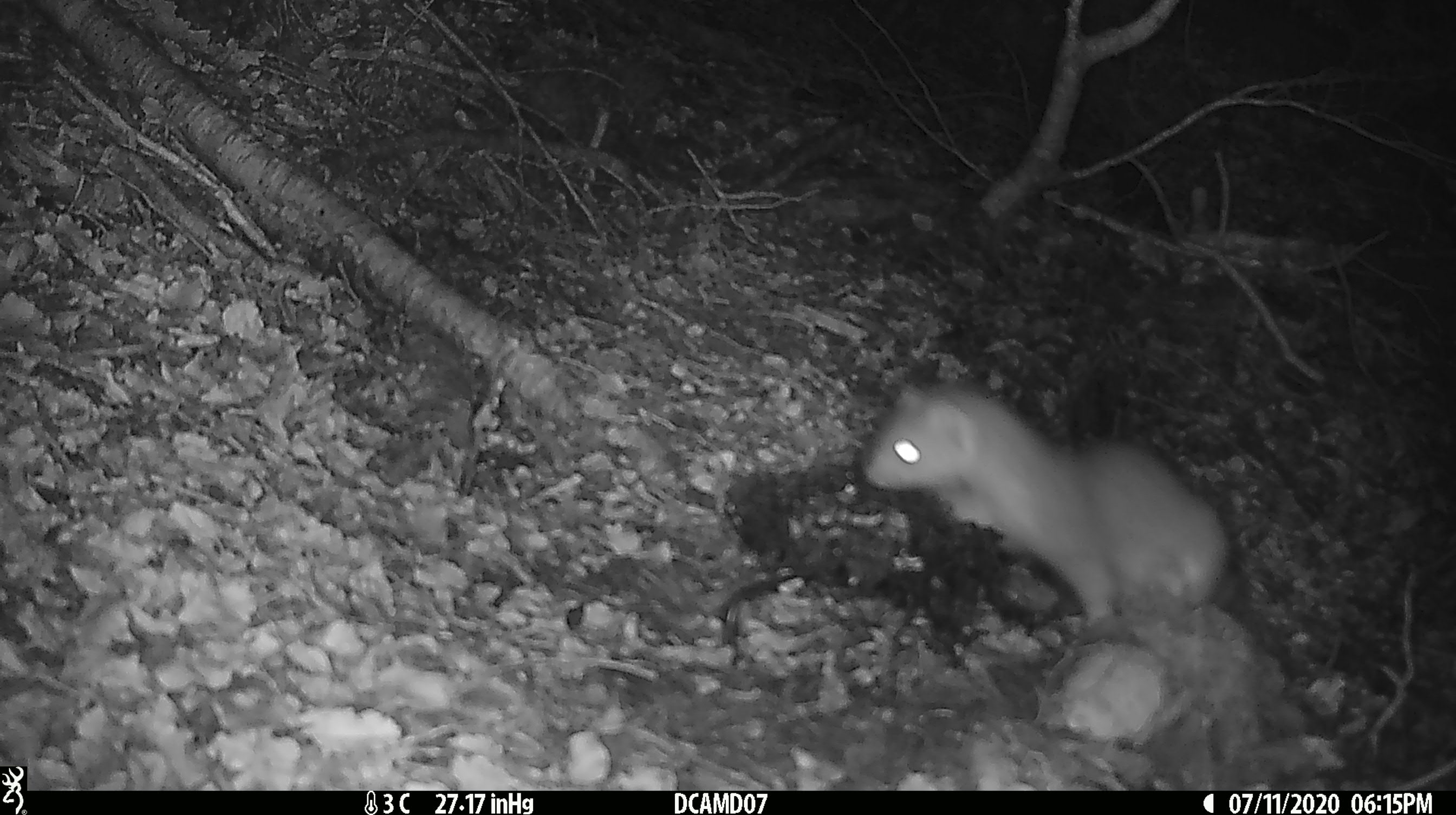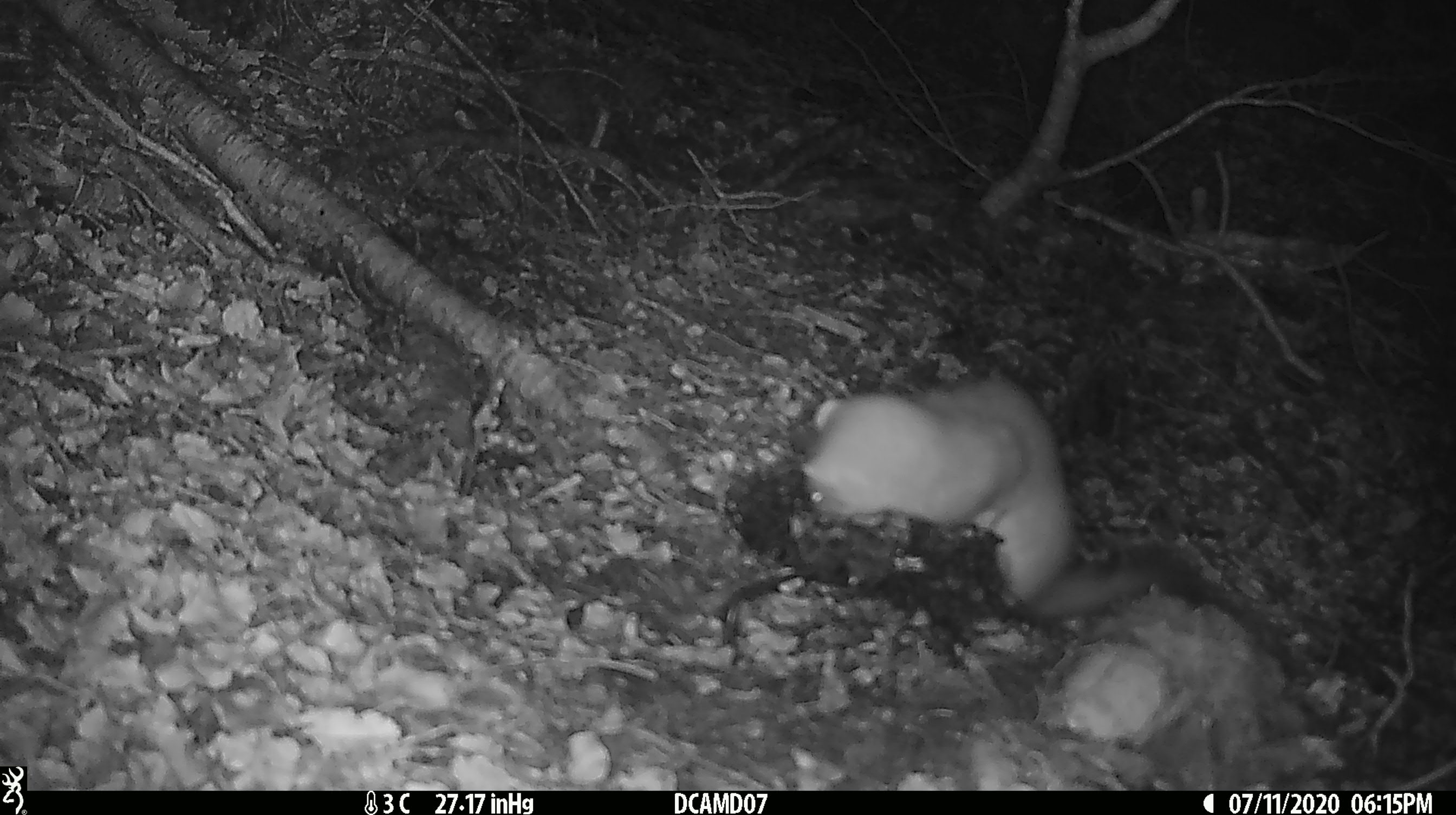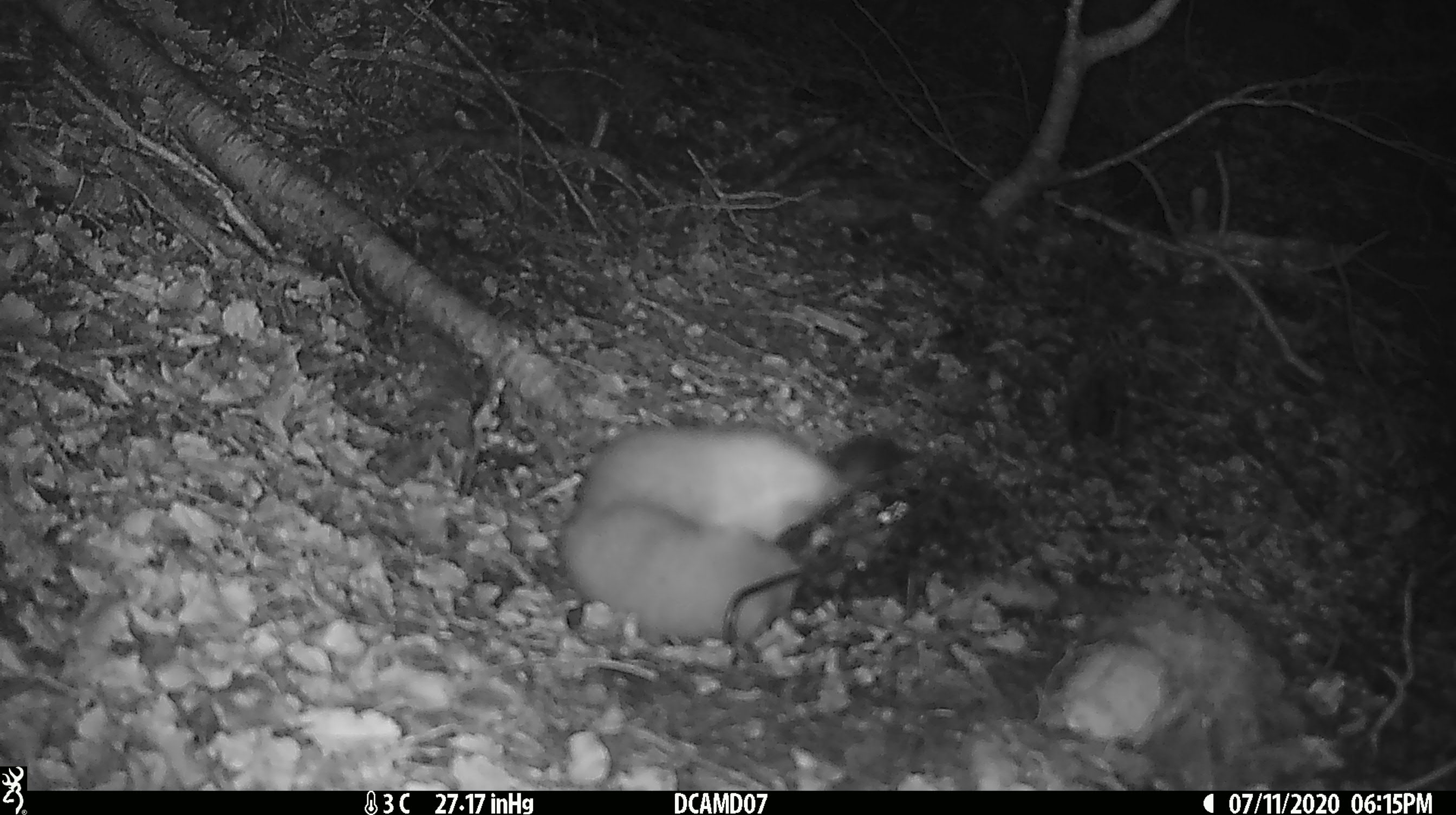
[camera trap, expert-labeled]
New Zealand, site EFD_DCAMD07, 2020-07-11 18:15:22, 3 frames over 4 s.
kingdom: Animalia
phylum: Chordata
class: Mammalia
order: Carnivora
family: Mustelidae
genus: Mustela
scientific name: Mustela erminea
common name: stoat